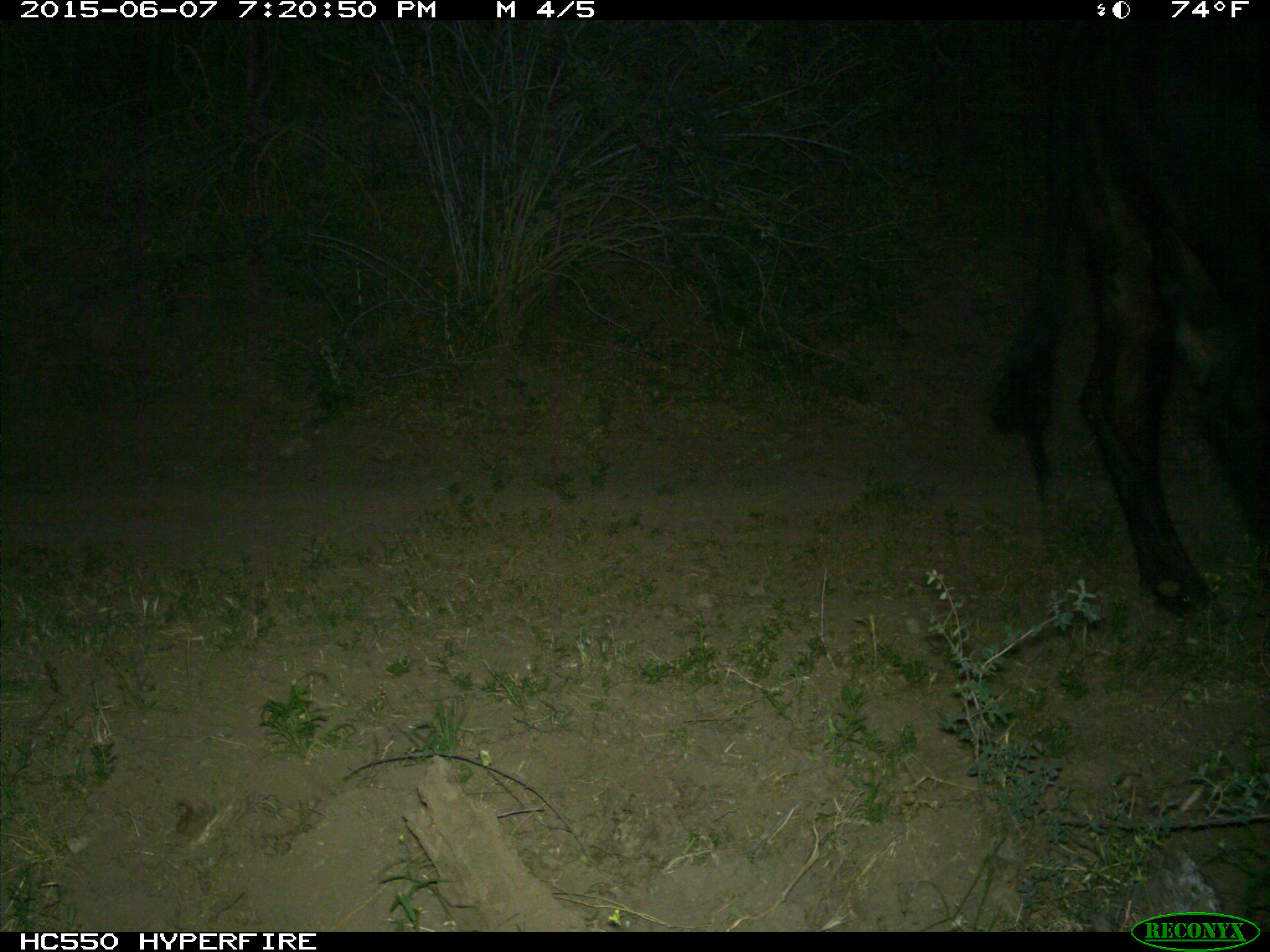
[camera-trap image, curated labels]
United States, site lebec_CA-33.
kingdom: Animalia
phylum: Chordata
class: Mammalia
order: Artiodactyla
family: Bovidae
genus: Bos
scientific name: Bos taurus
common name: domestic cow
Bos taurus (domestic cow).